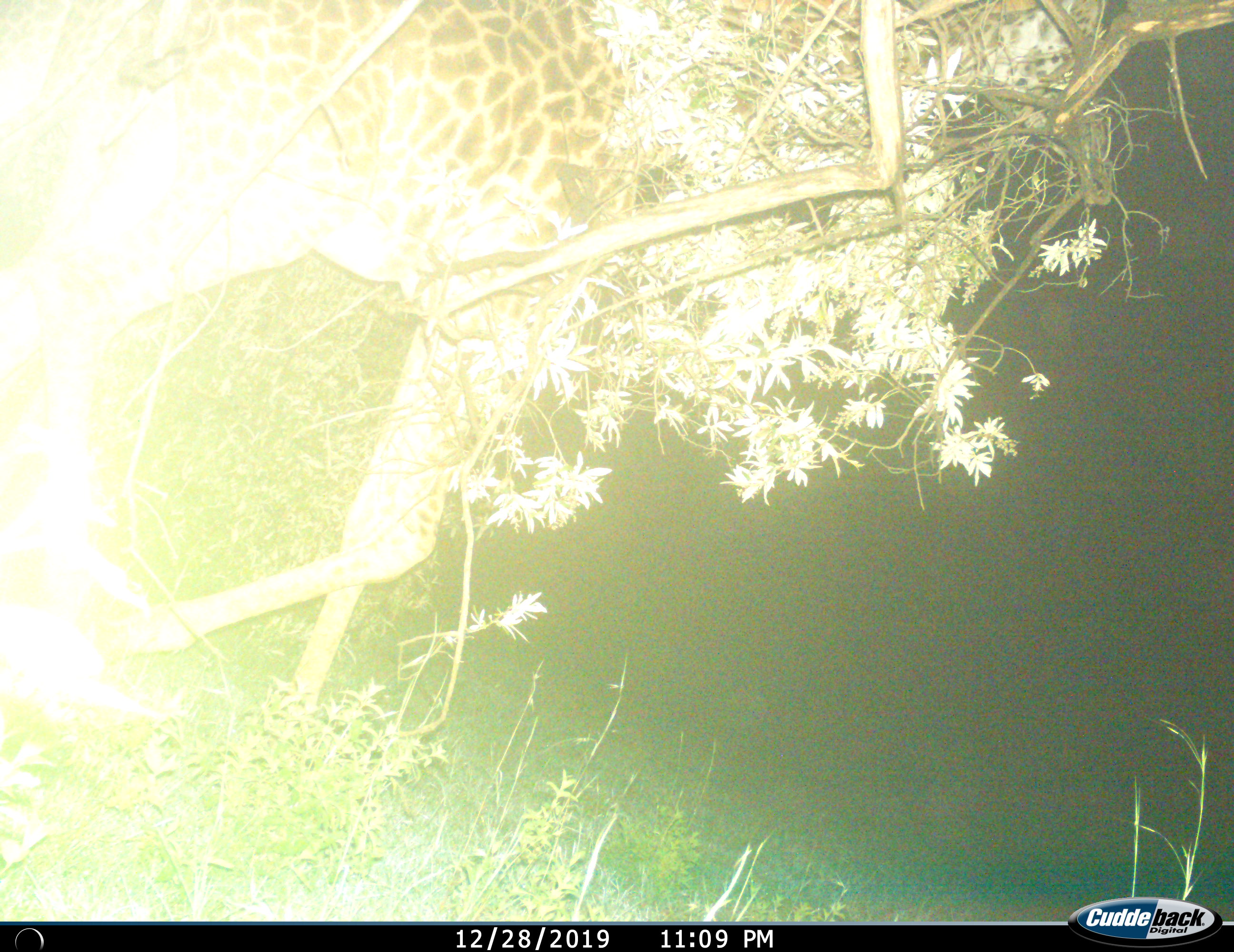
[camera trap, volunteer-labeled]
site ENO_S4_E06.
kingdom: Animalia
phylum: Chordata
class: Mammalia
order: Artiodactyla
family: Giraffidae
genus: Giraffa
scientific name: Giraffa camelopardalis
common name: giraffe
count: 1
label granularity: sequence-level